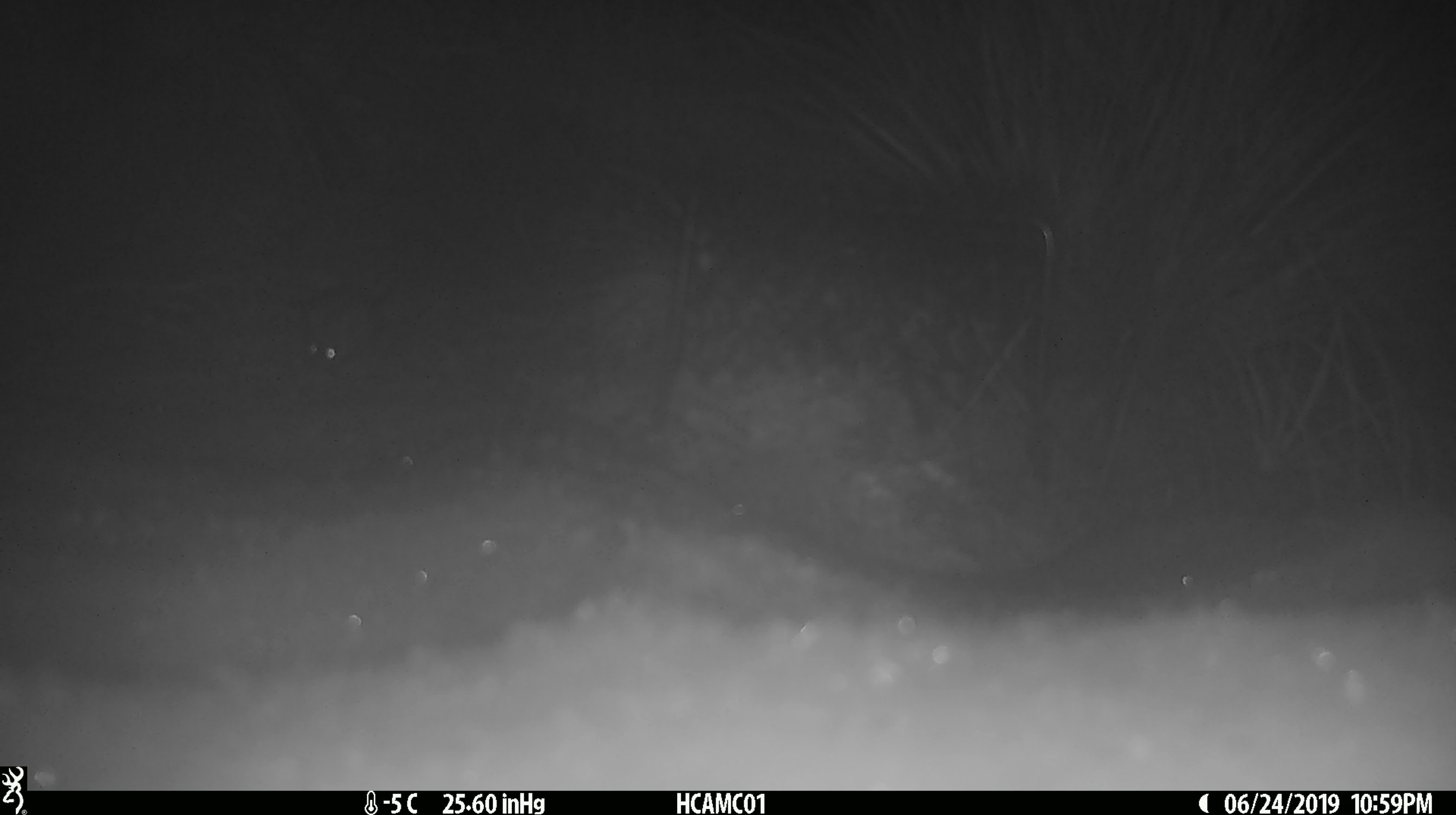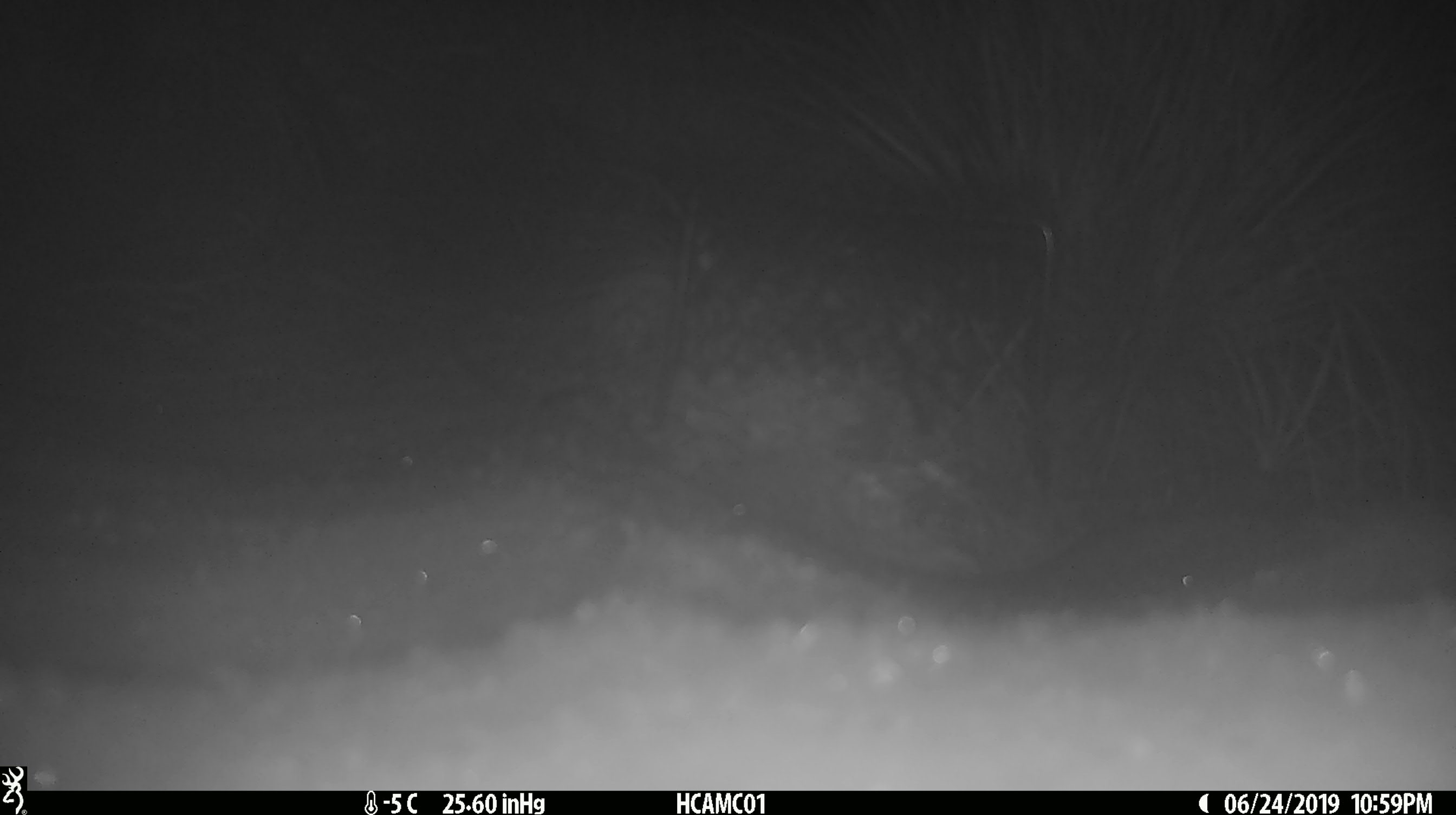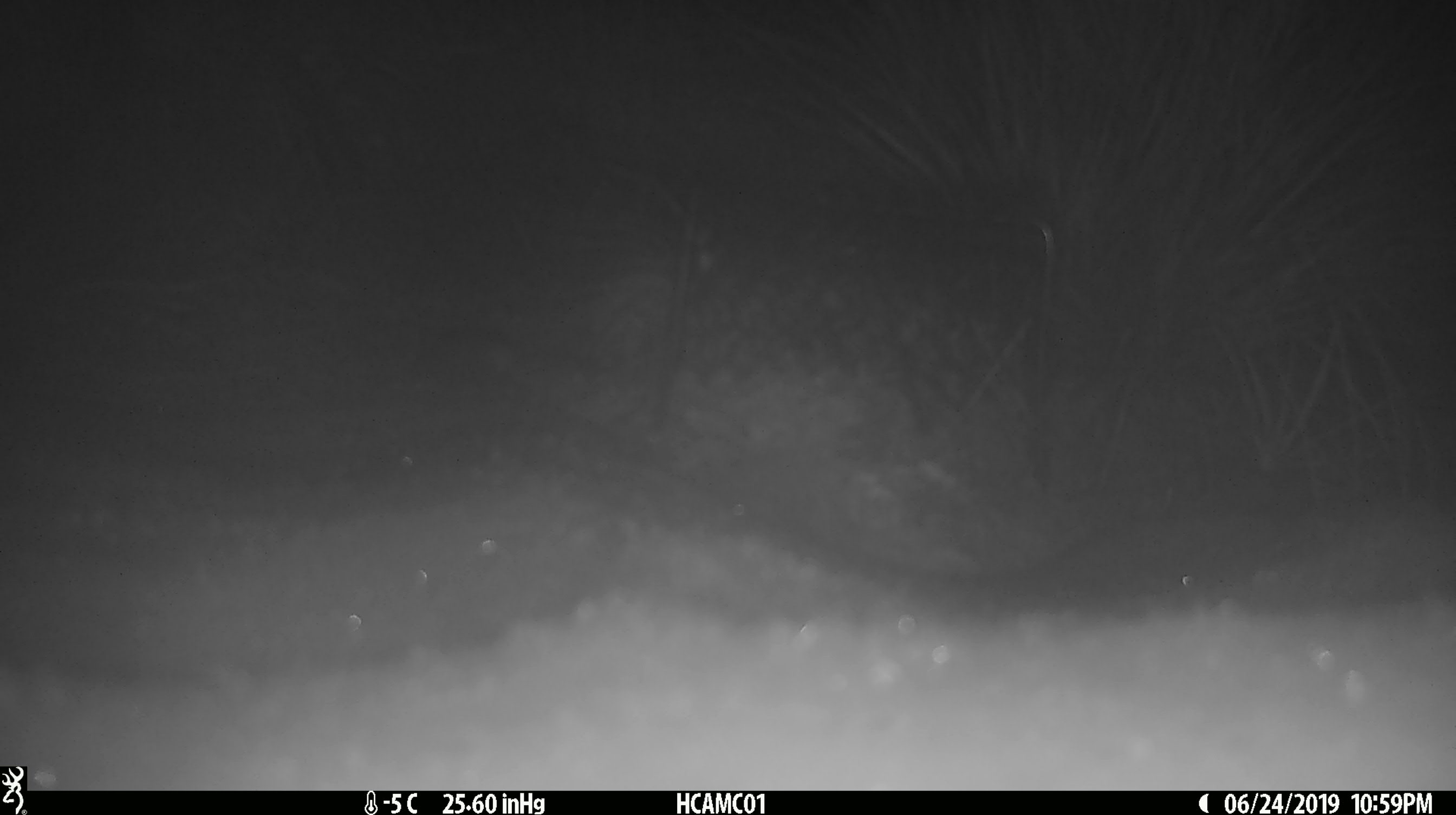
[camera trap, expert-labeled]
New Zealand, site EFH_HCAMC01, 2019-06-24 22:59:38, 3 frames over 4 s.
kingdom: Animalia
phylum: Chordata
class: Mammalia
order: Rodentia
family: Muridae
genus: Mus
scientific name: Mus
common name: mouse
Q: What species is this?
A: Mouse (Mus).